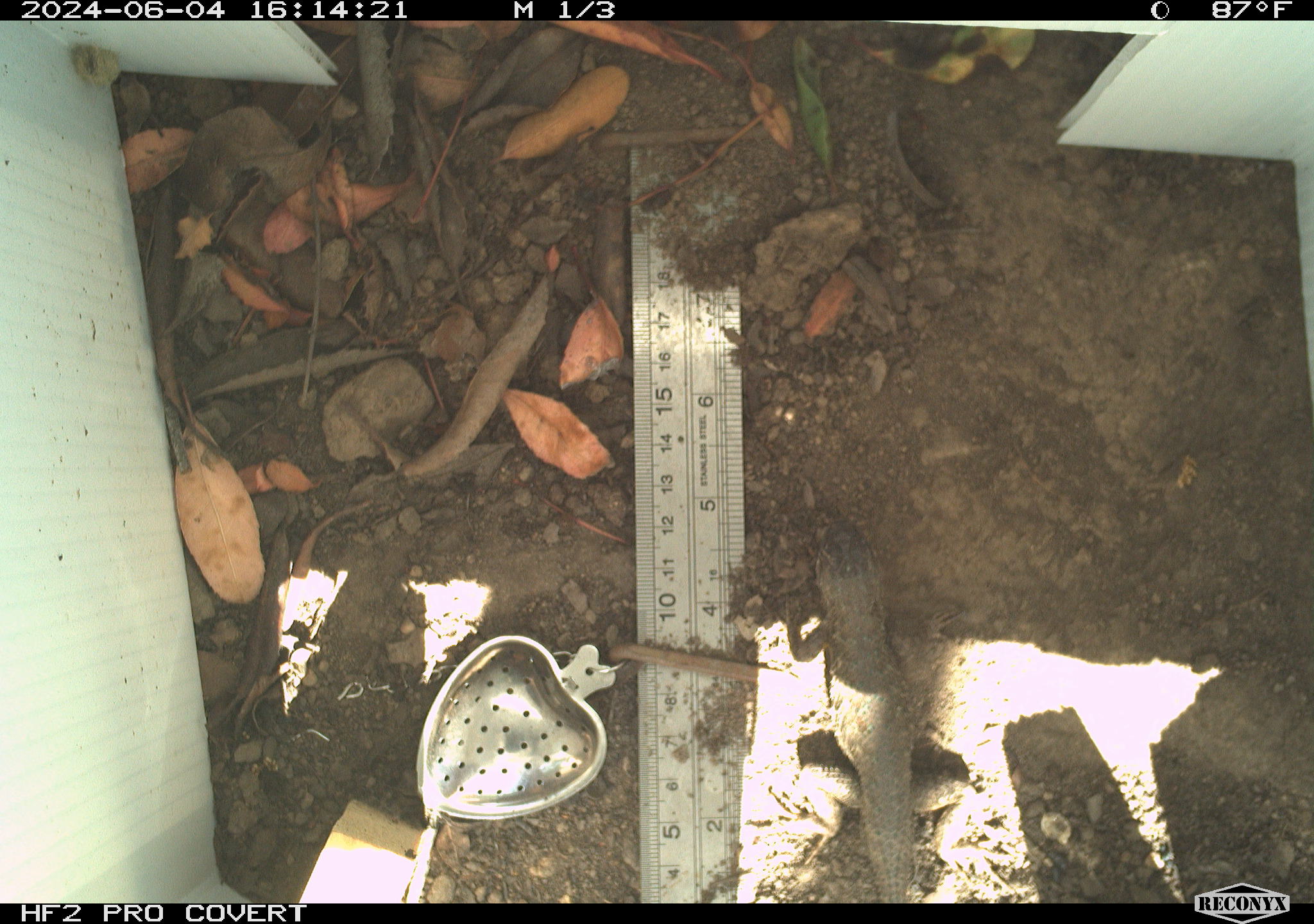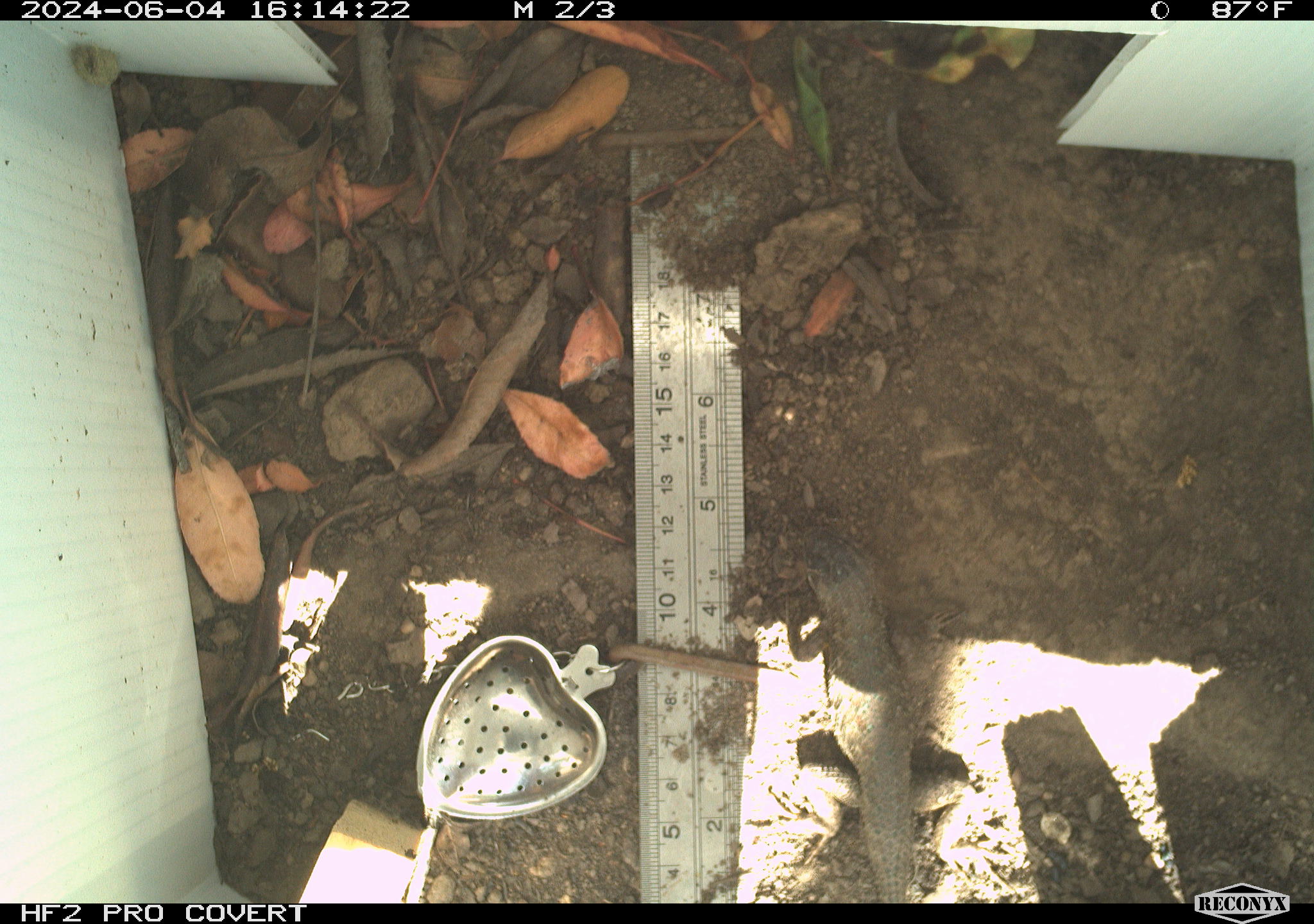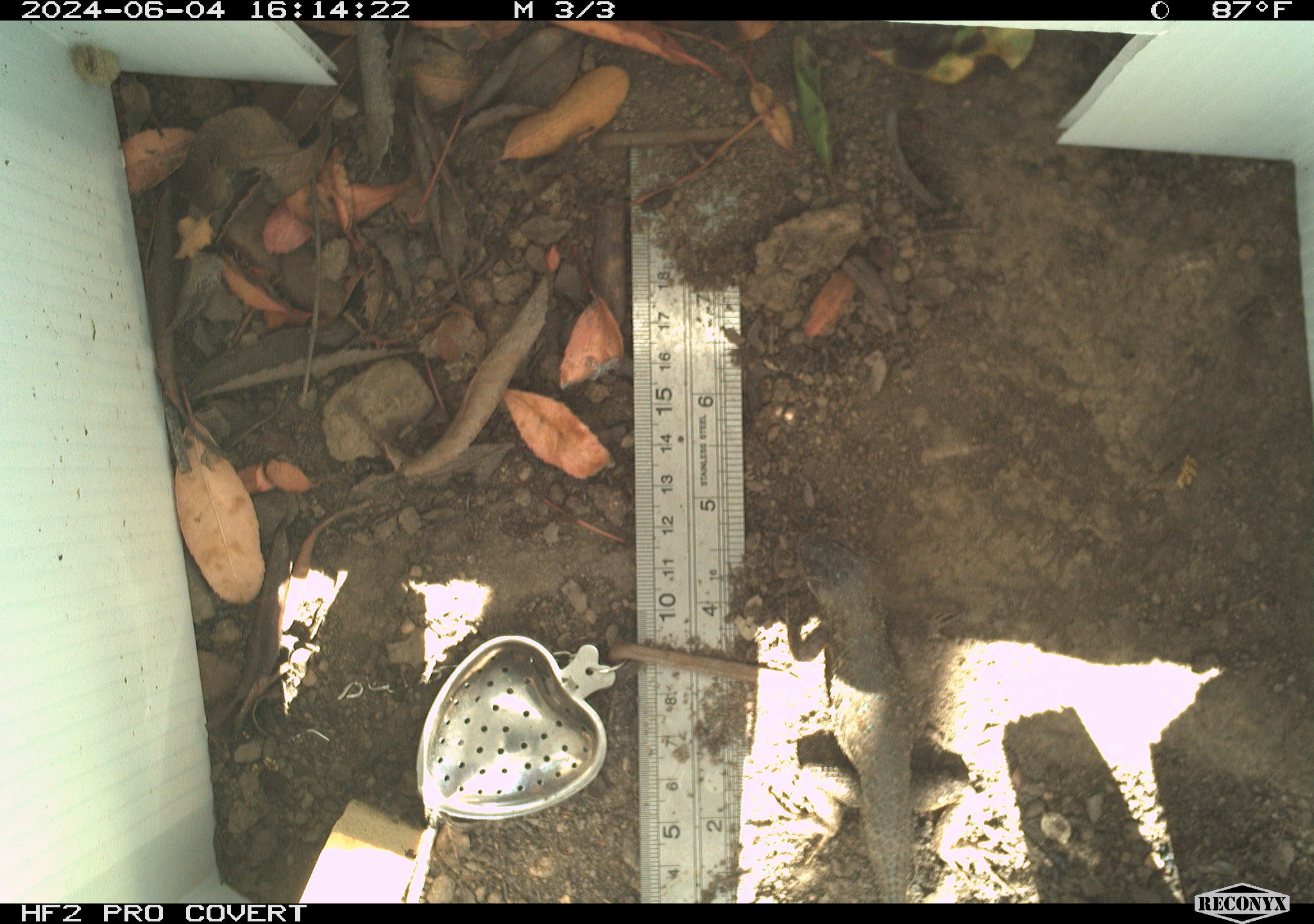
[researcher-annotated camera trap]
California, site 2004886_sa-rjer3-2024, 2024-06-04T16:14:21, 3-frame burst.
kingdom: Animalia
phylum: Chordata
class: Reptilia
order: Squamata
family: Phrynosomatidae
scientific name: Phrynosomatidae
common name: phrynosomatid lizards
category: phrynosomatidae family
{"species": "phrynosomatidae family (phrynosomatid lizards) (Phrynosomatidae)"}